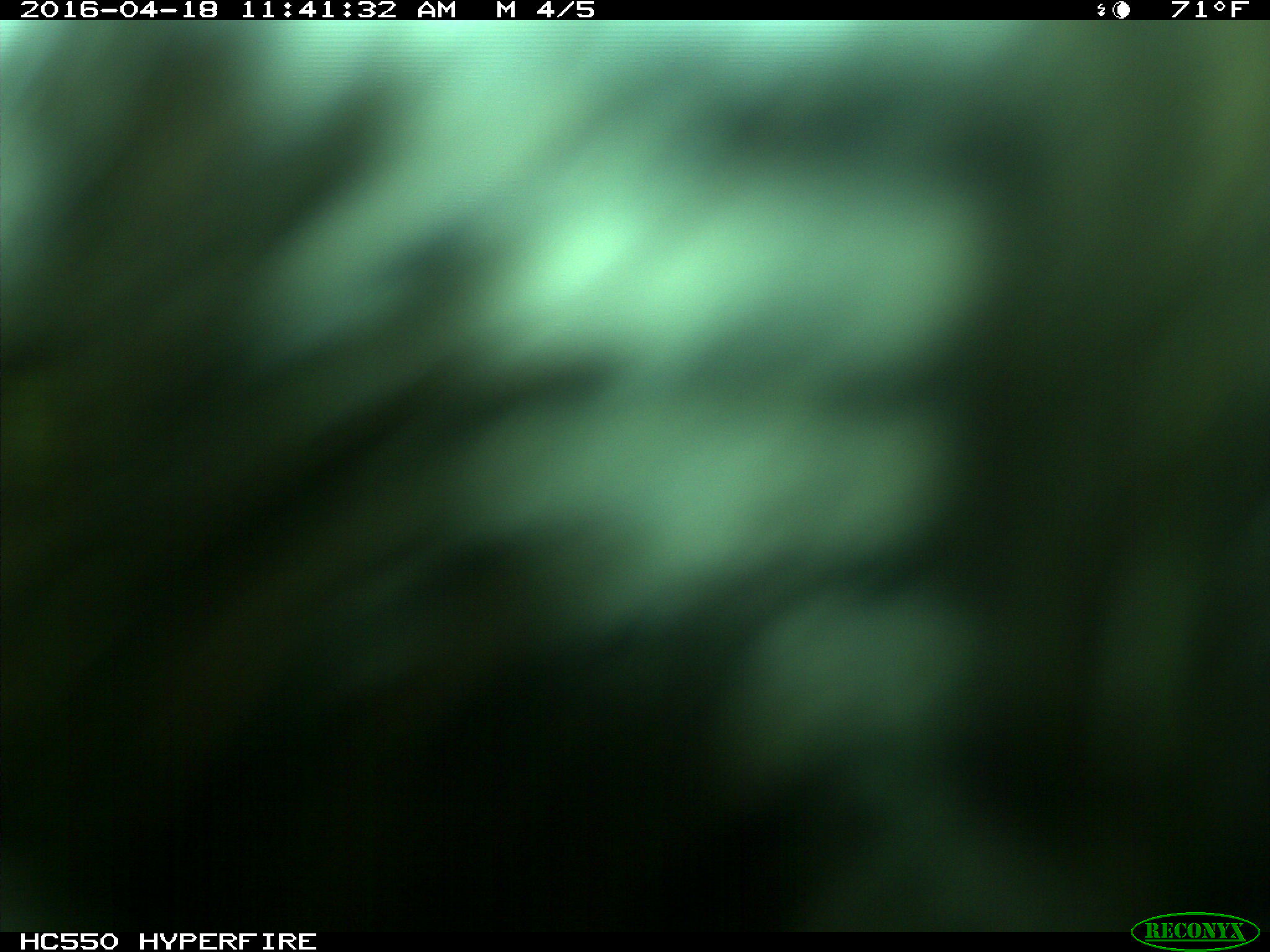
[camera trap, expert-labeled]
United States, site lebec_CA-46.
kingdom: Animalia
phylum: Chordata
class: Mammalia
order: Artiodactyla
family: Bovidae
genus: Bos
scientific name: Bos taurus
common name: domestic cow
Bos taurus (domestic cow).